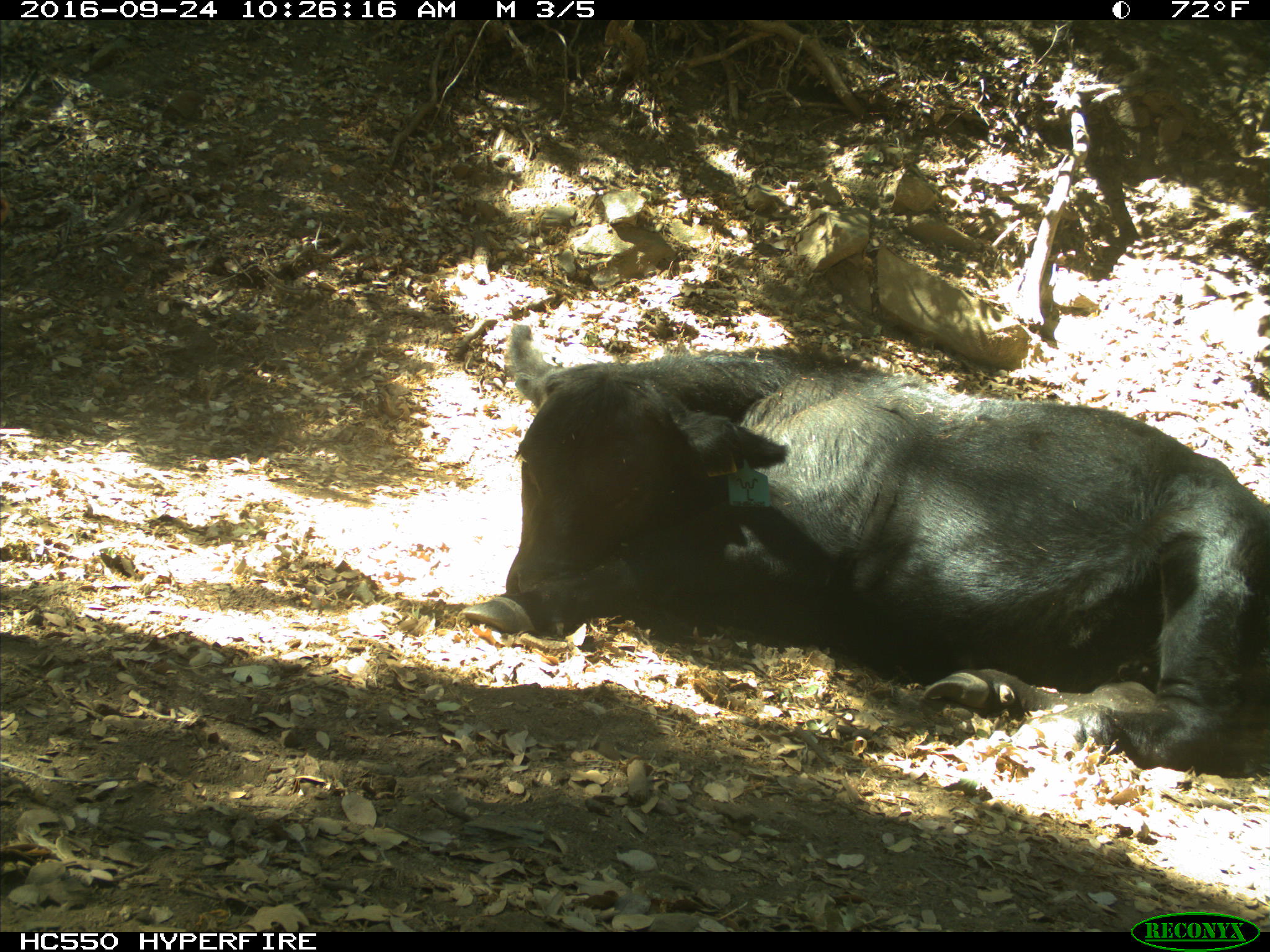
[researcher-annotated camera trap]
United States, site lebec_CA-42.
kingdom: Animalia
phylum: Chordata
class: Mammalia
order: Artiodactyla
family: Bovidae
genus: Bos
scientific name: Bos taurus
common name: domestic cow